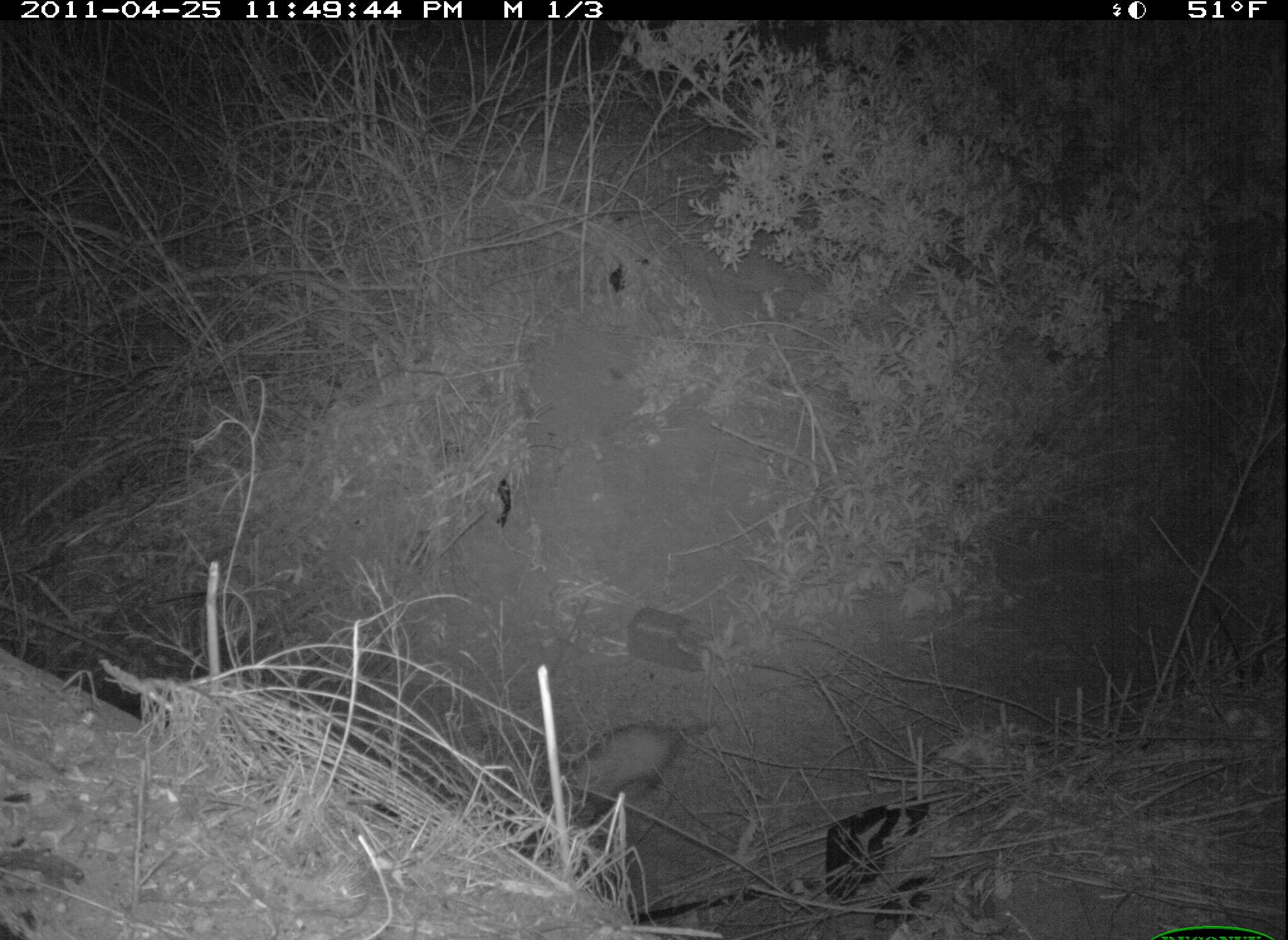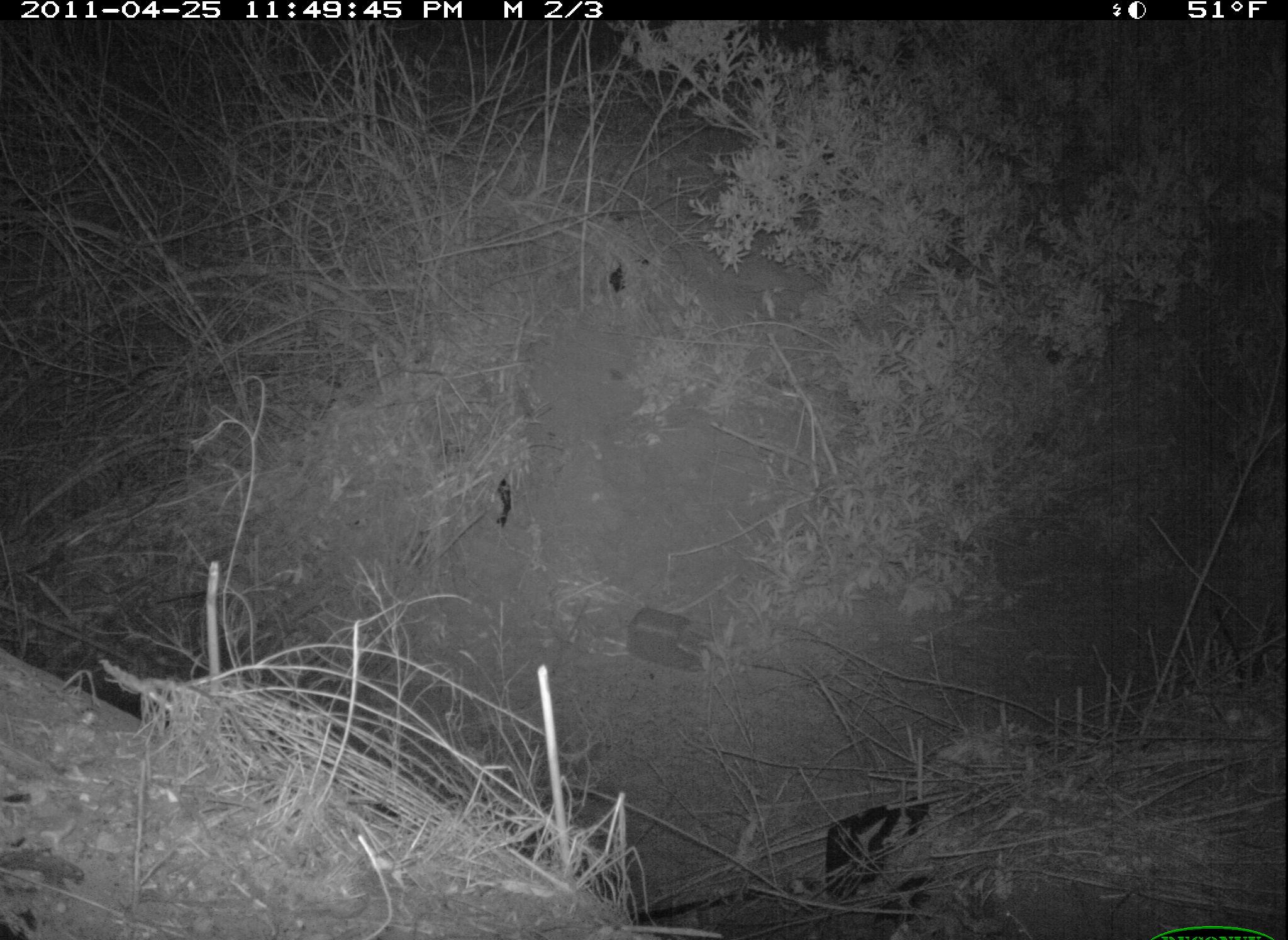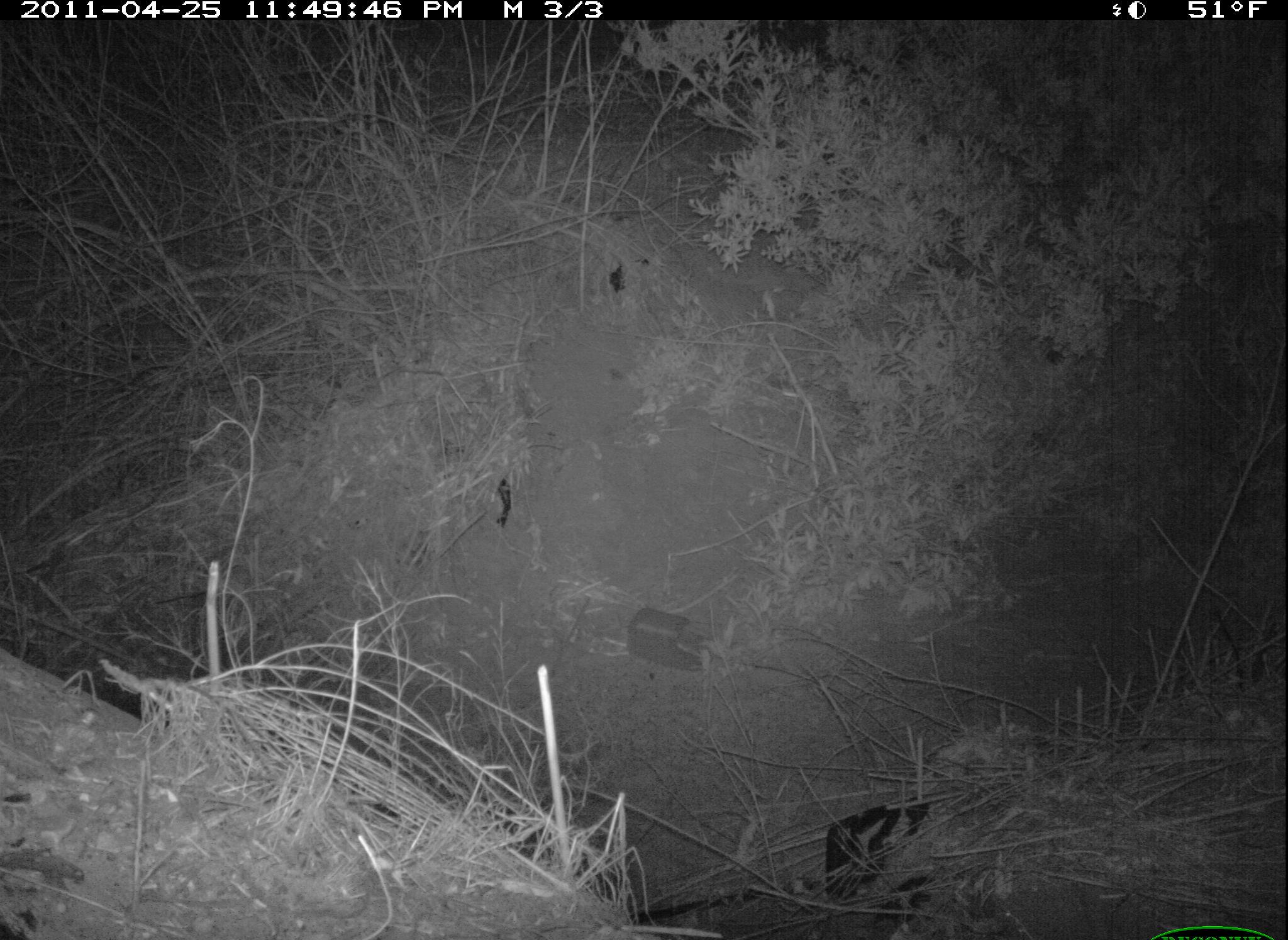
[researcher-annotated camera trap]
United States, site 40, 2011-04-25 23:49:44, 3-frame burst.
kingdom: Animalia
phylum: Chordata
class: Mammalia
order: Didelphimorphia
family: Didelphidae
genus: Didelphis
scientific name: Didelphis virginiana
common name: virginia opossum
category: opossum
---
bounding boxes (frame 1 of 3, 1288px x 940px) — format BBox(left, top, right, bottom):
opossum: BBox(523, 709, 747, 855)